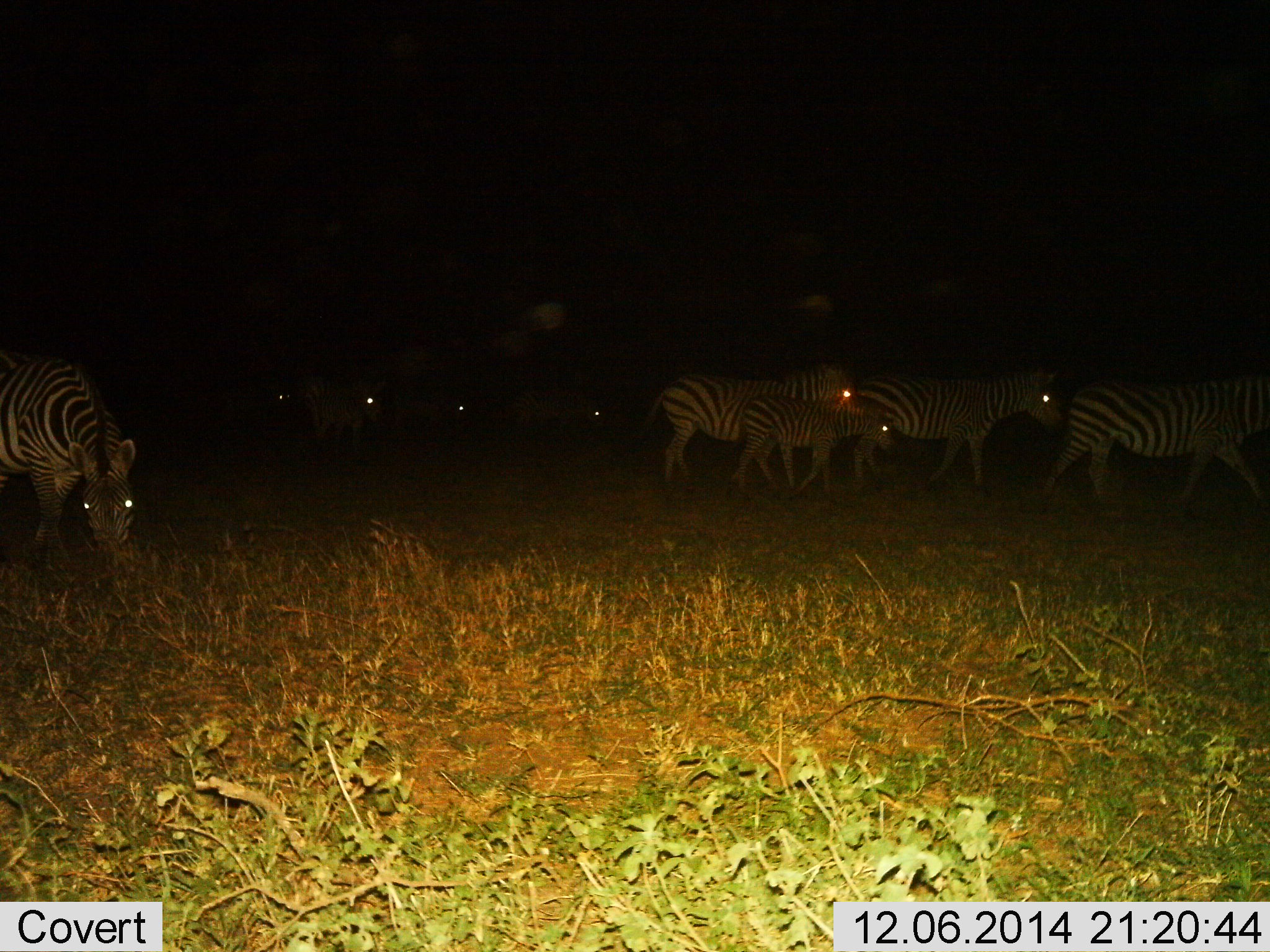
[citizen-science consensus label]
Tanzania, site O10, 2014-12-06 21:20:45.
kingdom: Animalia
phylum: Chordata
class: Mammalia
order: Perissodactyla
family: Equidae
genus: Equus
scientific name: Equus quagga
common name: plains zebra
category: zebra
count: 9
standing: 30%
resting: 0%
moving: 90%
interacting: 0%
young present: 80%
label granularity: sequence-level